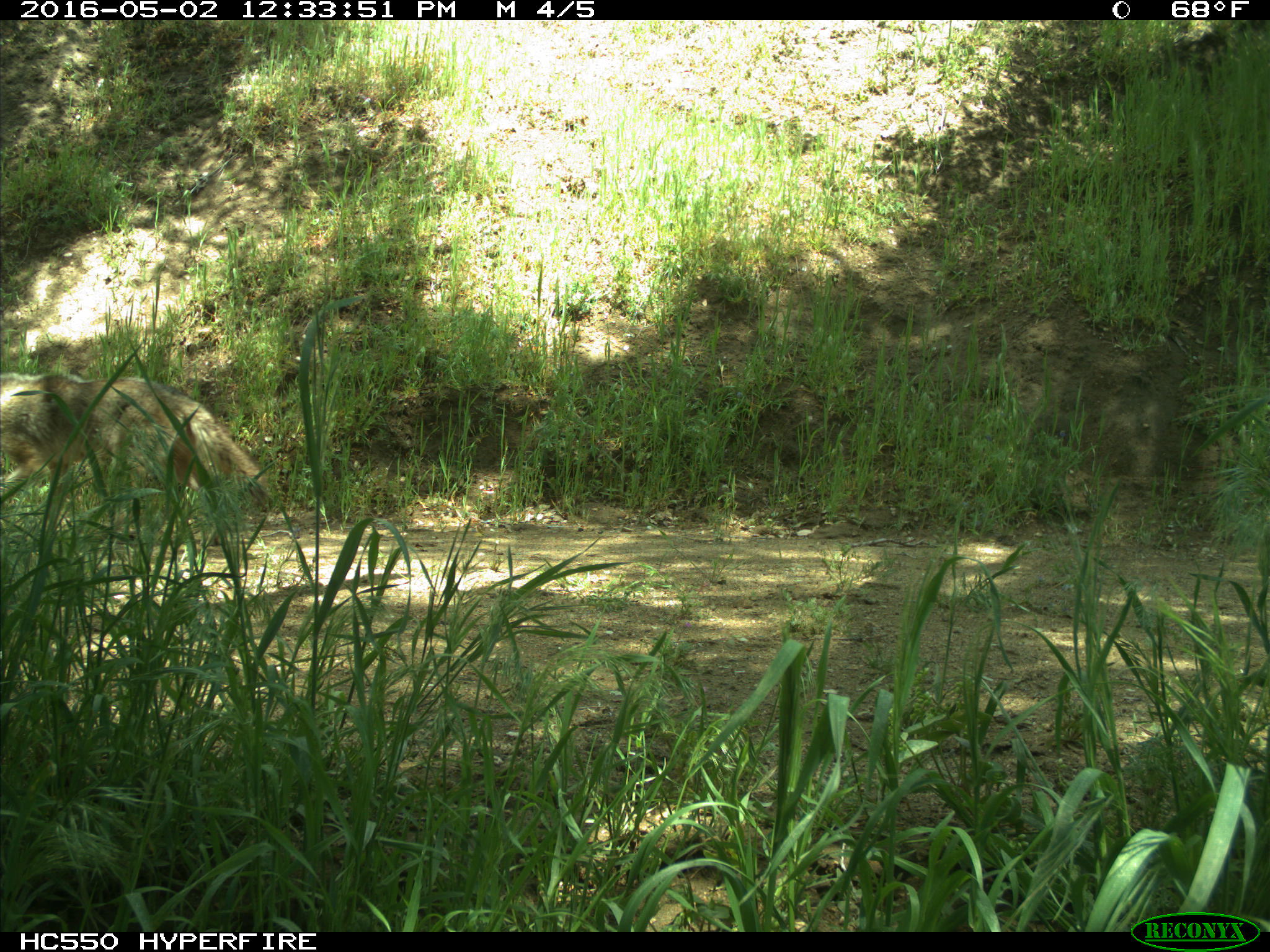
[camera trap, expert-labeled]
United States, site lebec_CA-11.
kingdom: Animalia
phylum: Chordata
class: Mammalia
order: Carnivora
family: Canidae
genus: Canis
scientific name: Canis latrans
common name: coyote